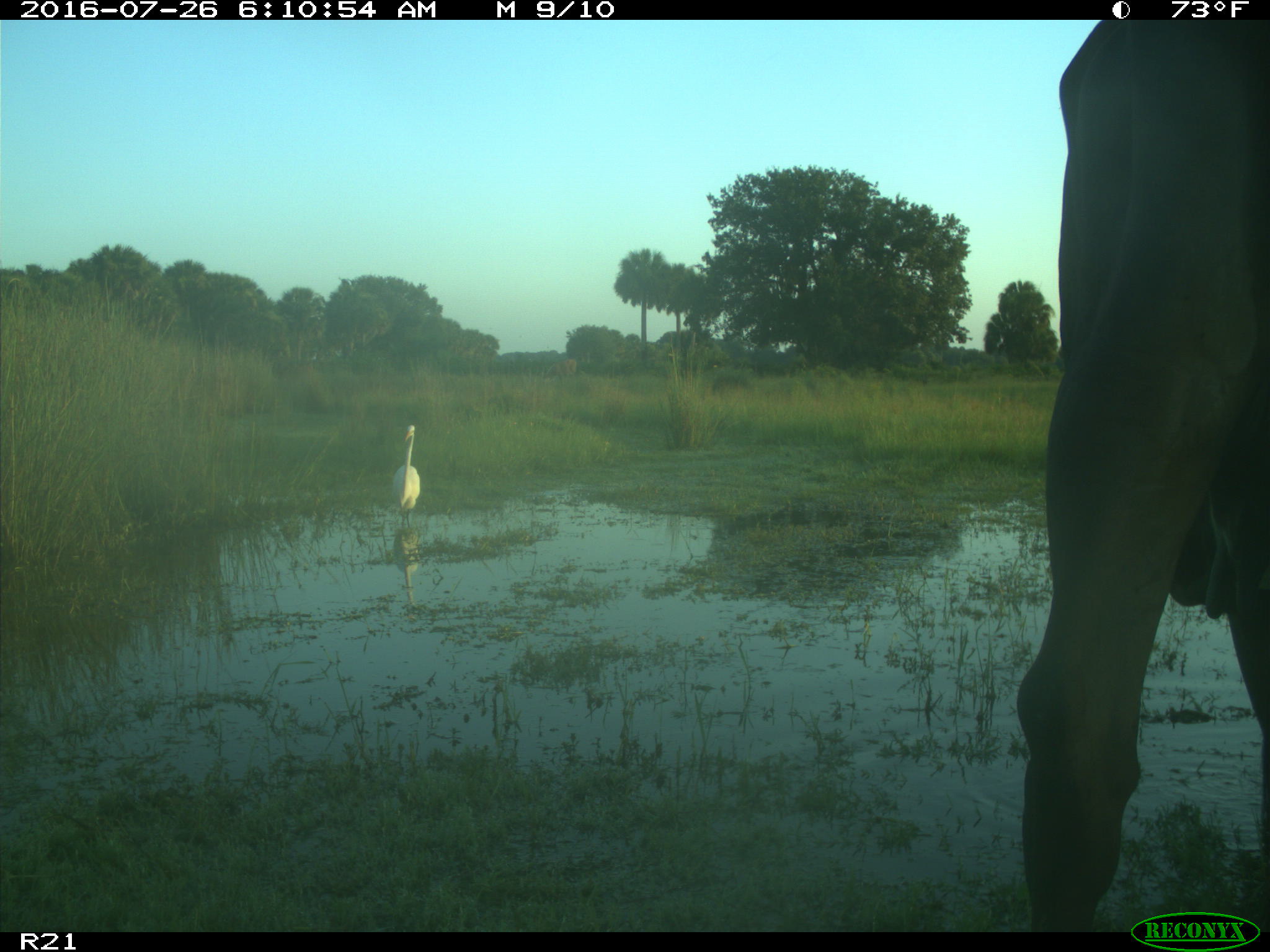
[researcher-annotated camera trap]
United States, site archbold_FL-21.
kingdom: Animalia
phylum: Chordata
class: Mammalia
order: Artiodactyla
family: Bovidae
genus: Bos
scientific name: Bos taurus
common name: domestic cow